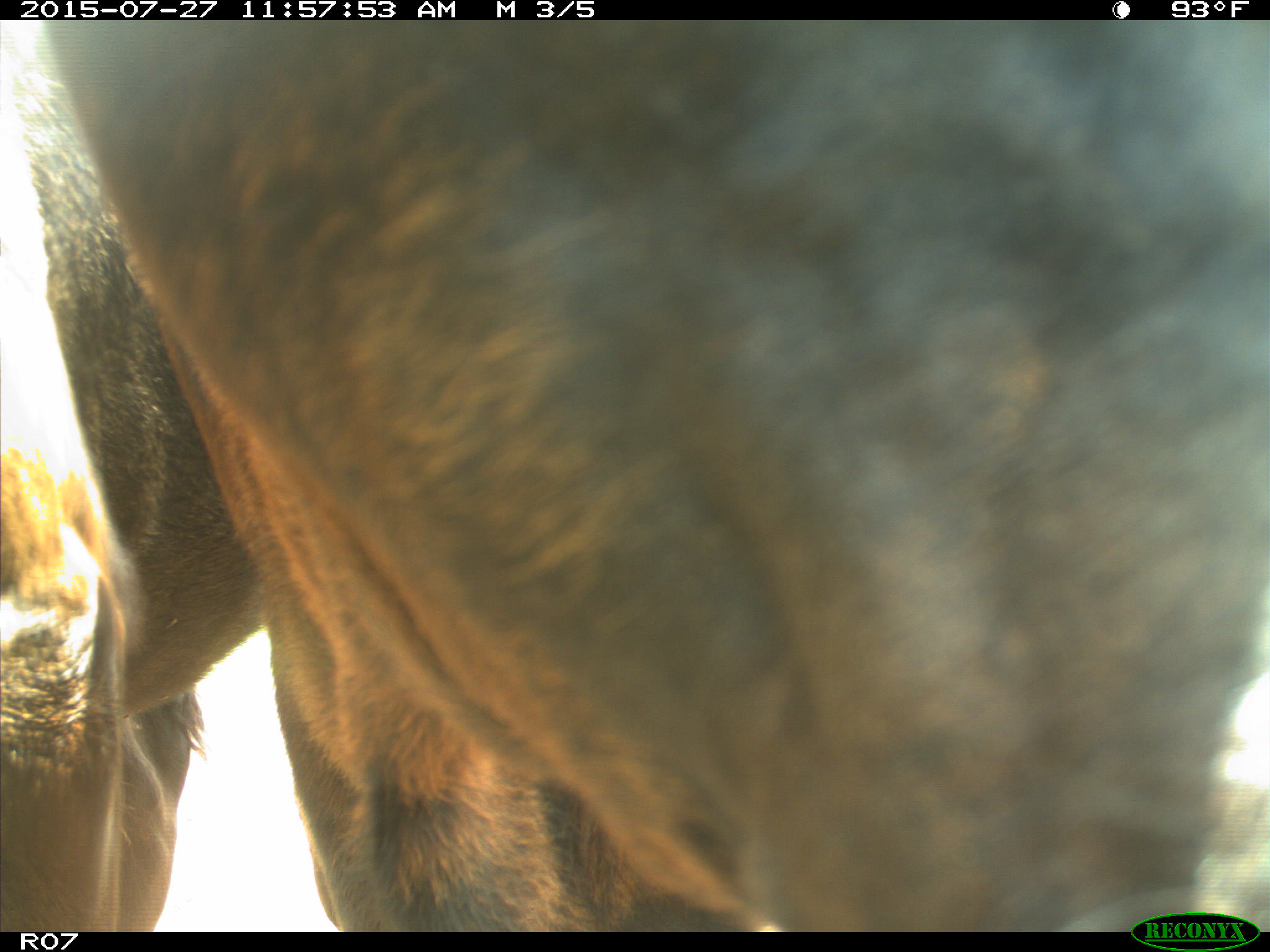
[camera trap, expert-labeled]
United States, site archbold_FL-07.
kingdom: Animalia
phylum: Chordata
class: Mammalia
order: Artiodactyla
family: Bovidae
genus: Bos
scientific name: Bos taurus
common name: domestic cow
Bos taurus (domestic cow).